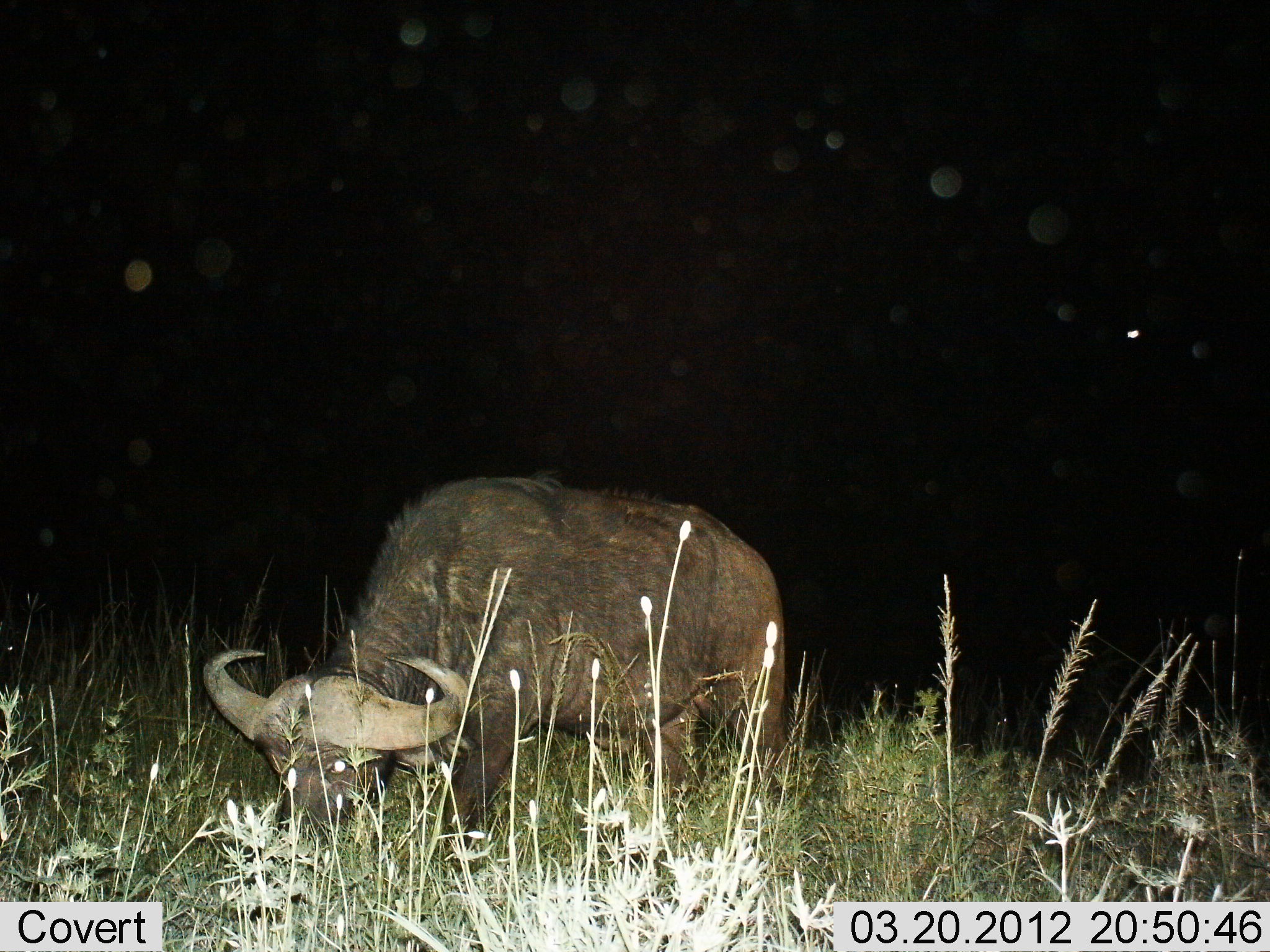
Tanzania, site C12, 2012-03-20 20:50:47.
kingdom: Animalia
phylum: Chordata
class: Mammalia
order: Artiodactyla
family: Bovidae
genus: Syncerus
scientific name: Syncerus caffer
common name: cape buffalo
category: buffalo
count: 1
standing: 12%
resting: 0%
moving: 0%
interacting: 0%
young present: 0%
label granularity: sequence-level